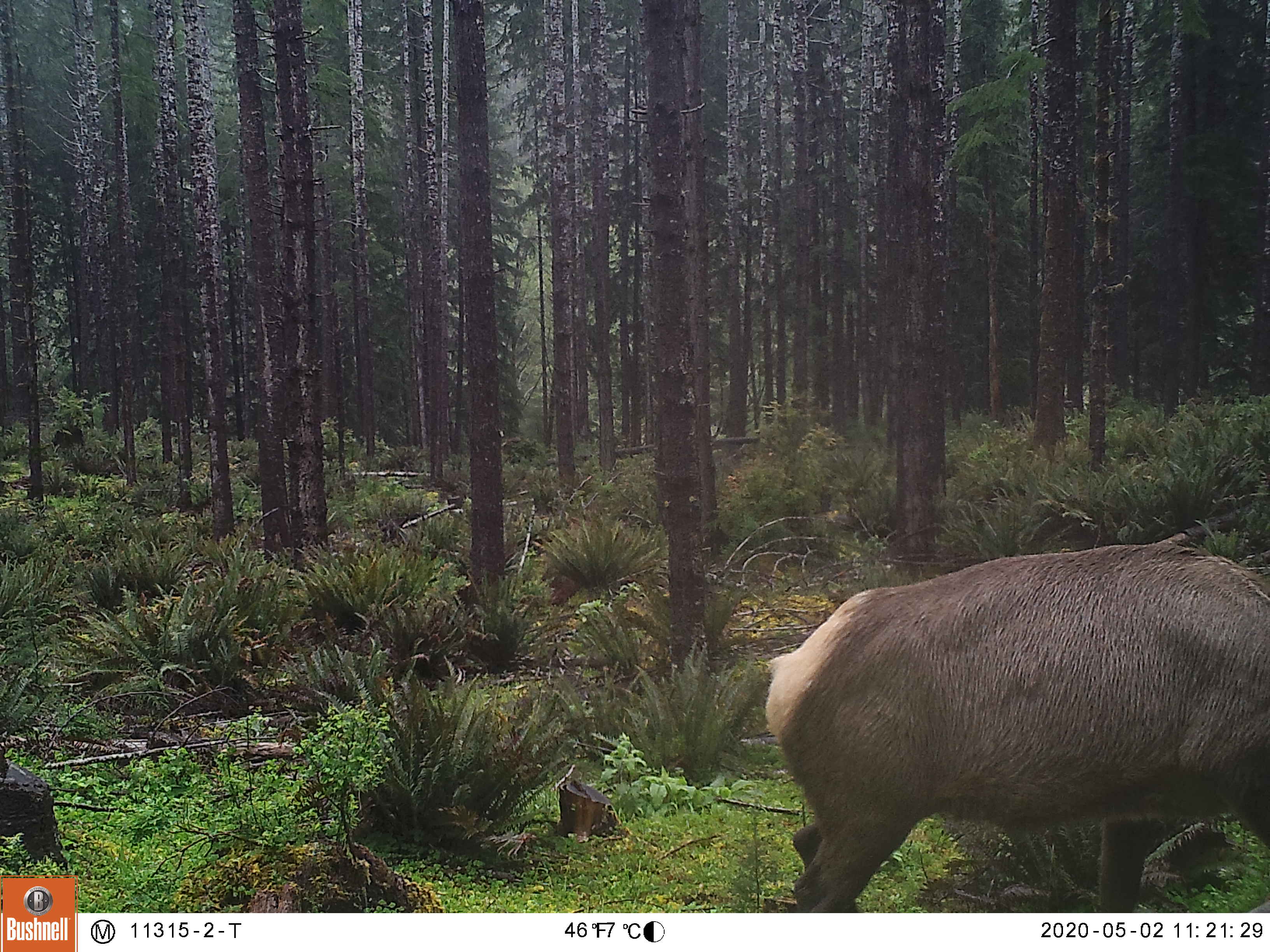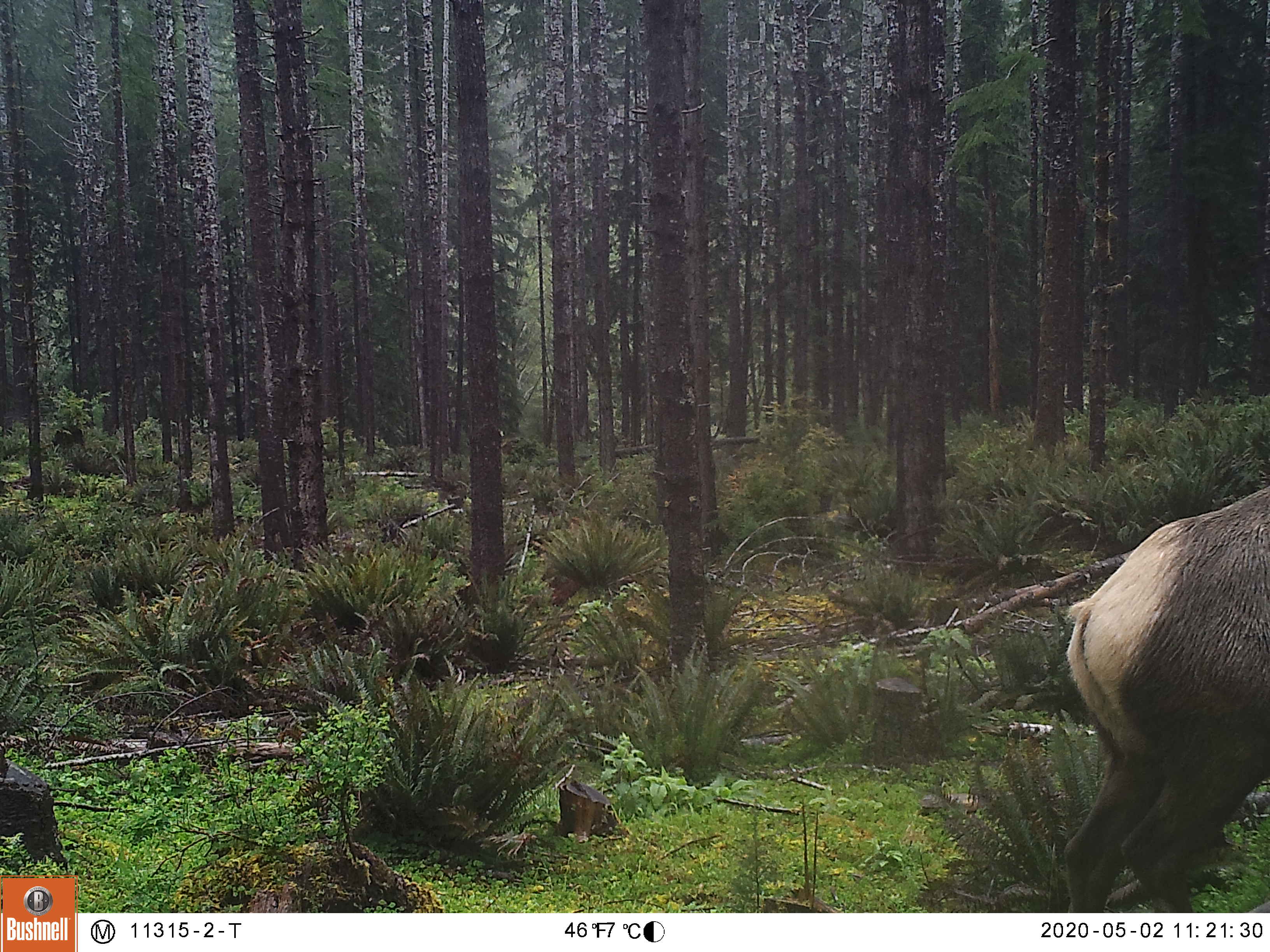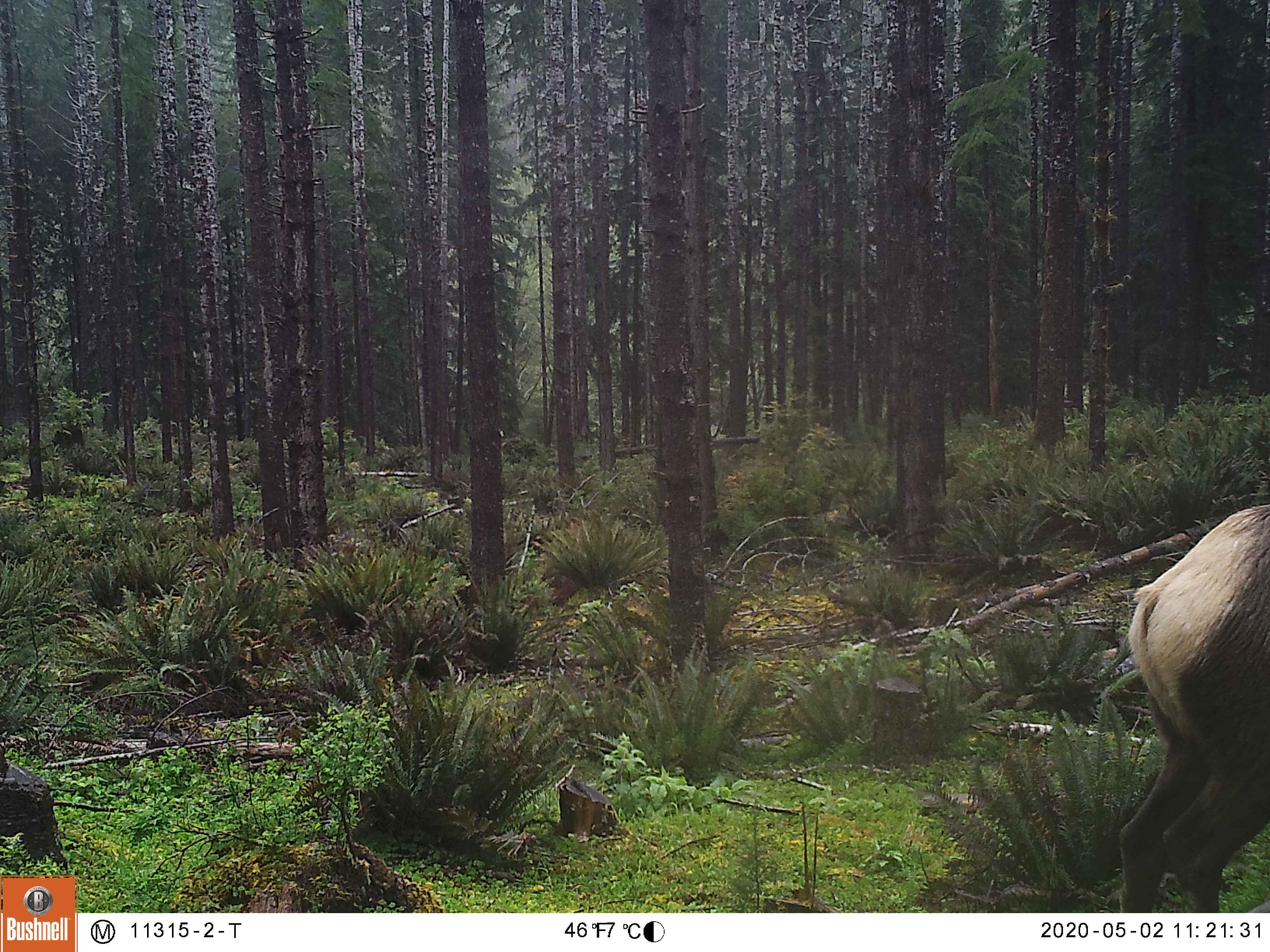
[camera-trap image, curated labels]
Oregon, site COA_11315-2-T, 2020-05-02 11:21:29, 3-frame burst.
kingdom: Animalia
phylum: Chordata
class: Mammalia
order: Artiodactyla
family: Cervidae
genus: Cervus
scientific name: Cervus canadensis roosevelti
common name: roosevelt elk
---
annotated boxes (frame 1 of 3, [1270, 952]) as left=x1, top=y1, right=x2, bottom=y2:
roosevelt elk: left=744, top=525, right=1264, bottom=904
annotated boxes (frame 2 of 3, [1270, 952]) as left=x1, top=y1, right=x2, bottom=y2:
roosevelt elk: left=1043, top=463, right=1266, bottom=904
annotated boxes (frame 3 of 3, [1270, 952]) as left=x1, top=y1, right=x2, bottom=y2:
roosevelt elk: left=1105, top=485, right=1266, bottom=906